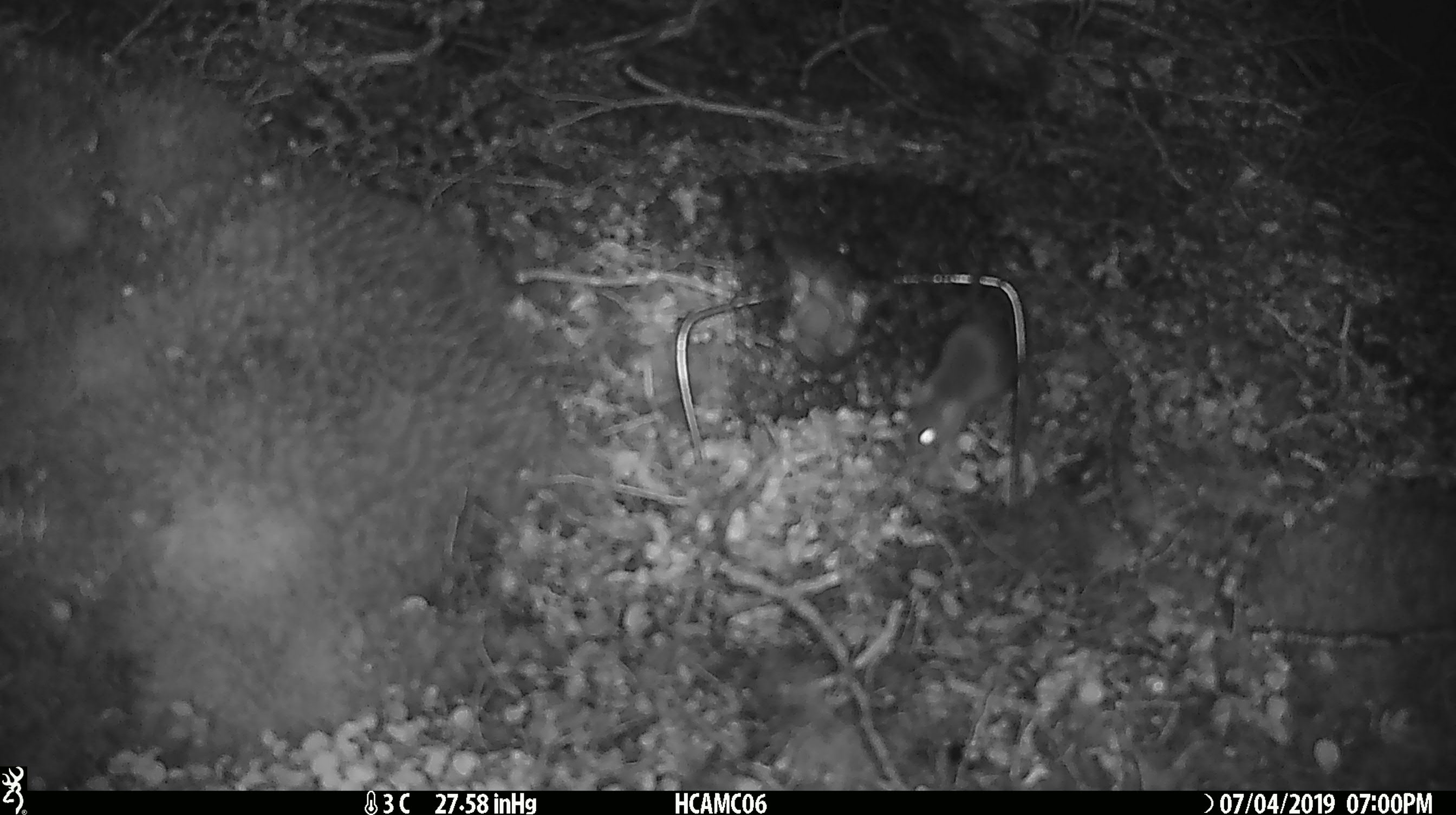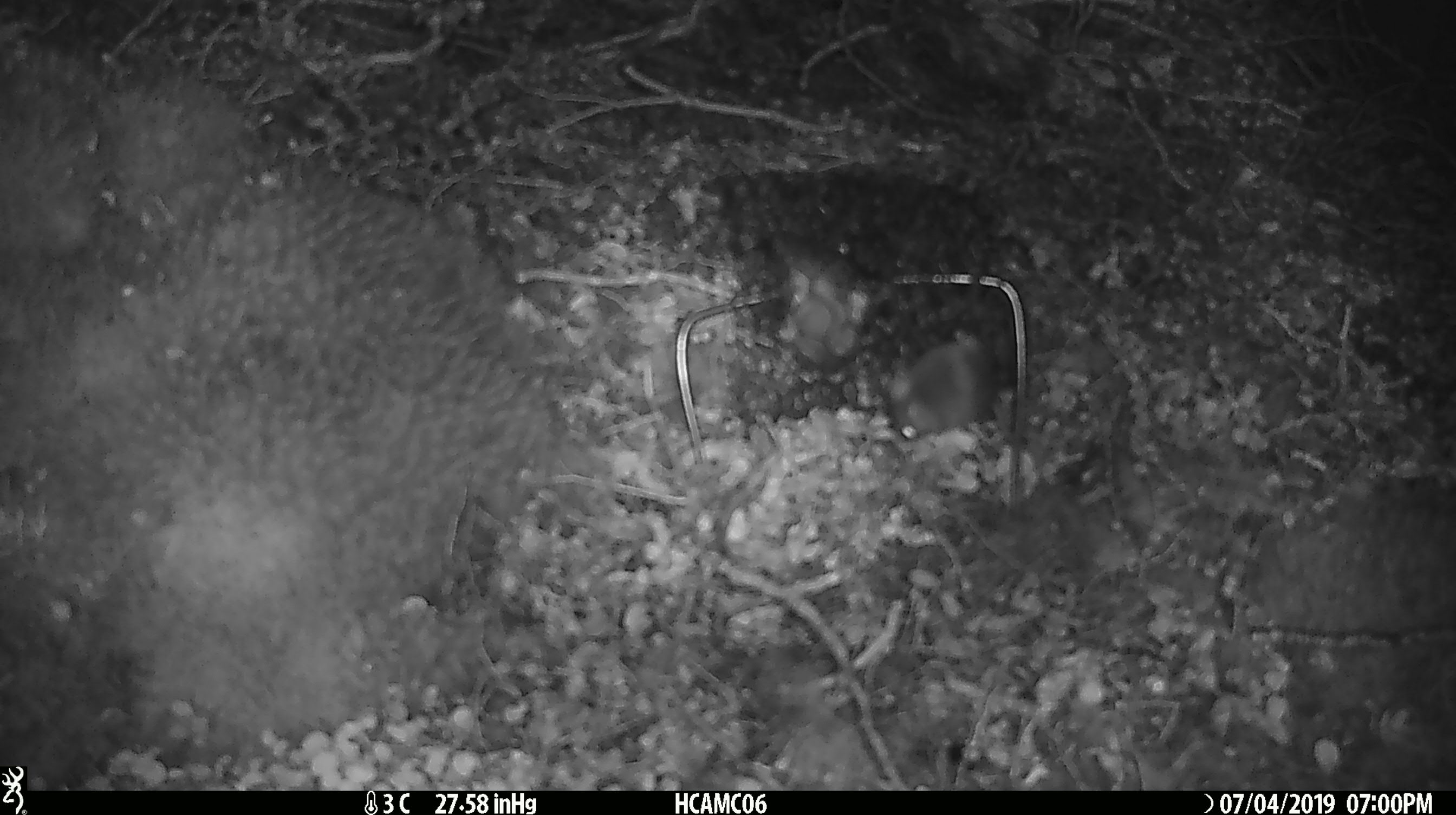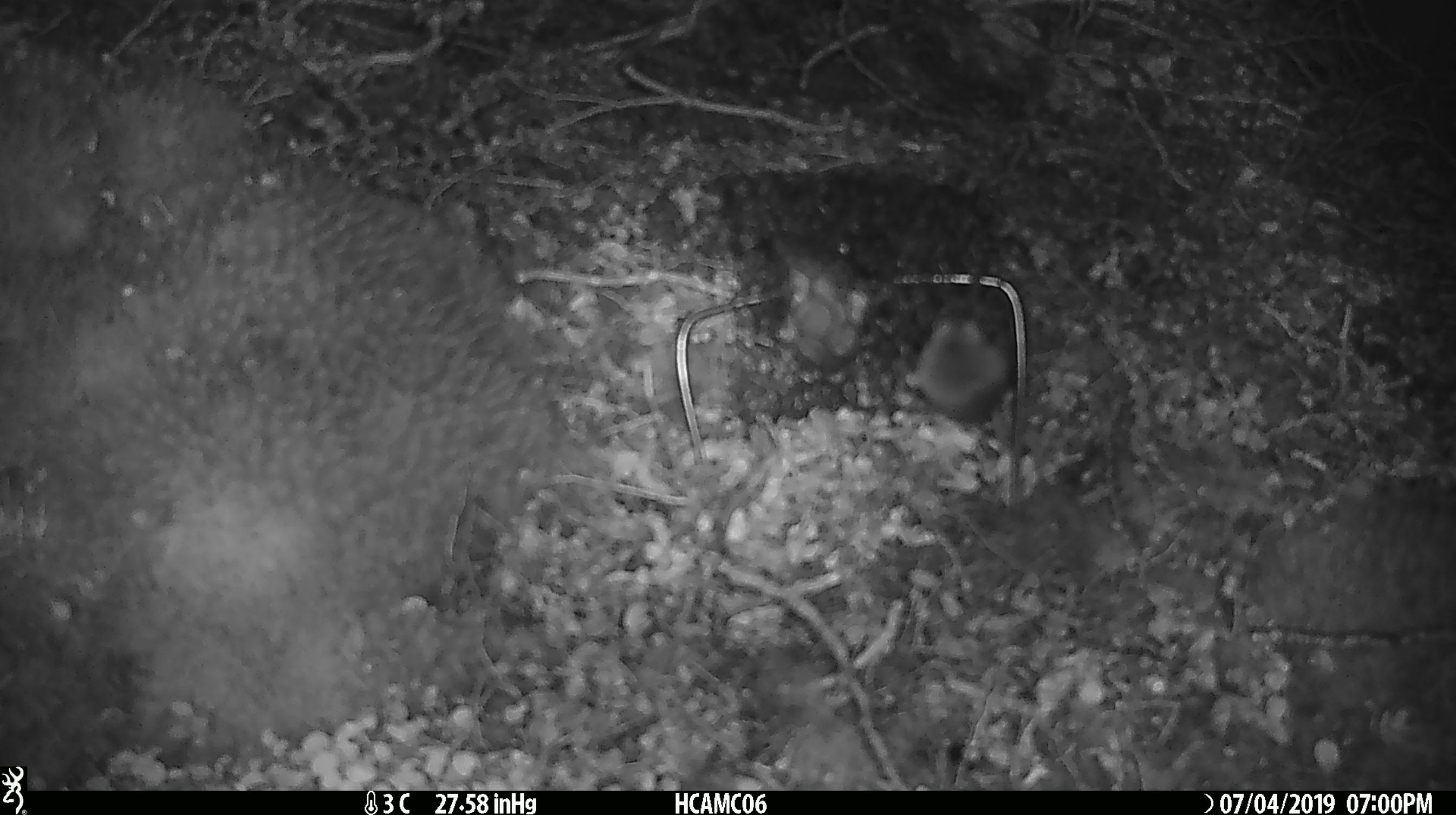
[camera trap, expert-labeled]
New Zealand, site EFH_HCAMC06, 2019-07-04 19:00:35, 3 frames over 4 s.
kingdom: Animalia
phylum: Chordata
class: Mammalia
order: Rodentia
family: Muridae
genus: Mus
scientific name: Mus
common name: mouse